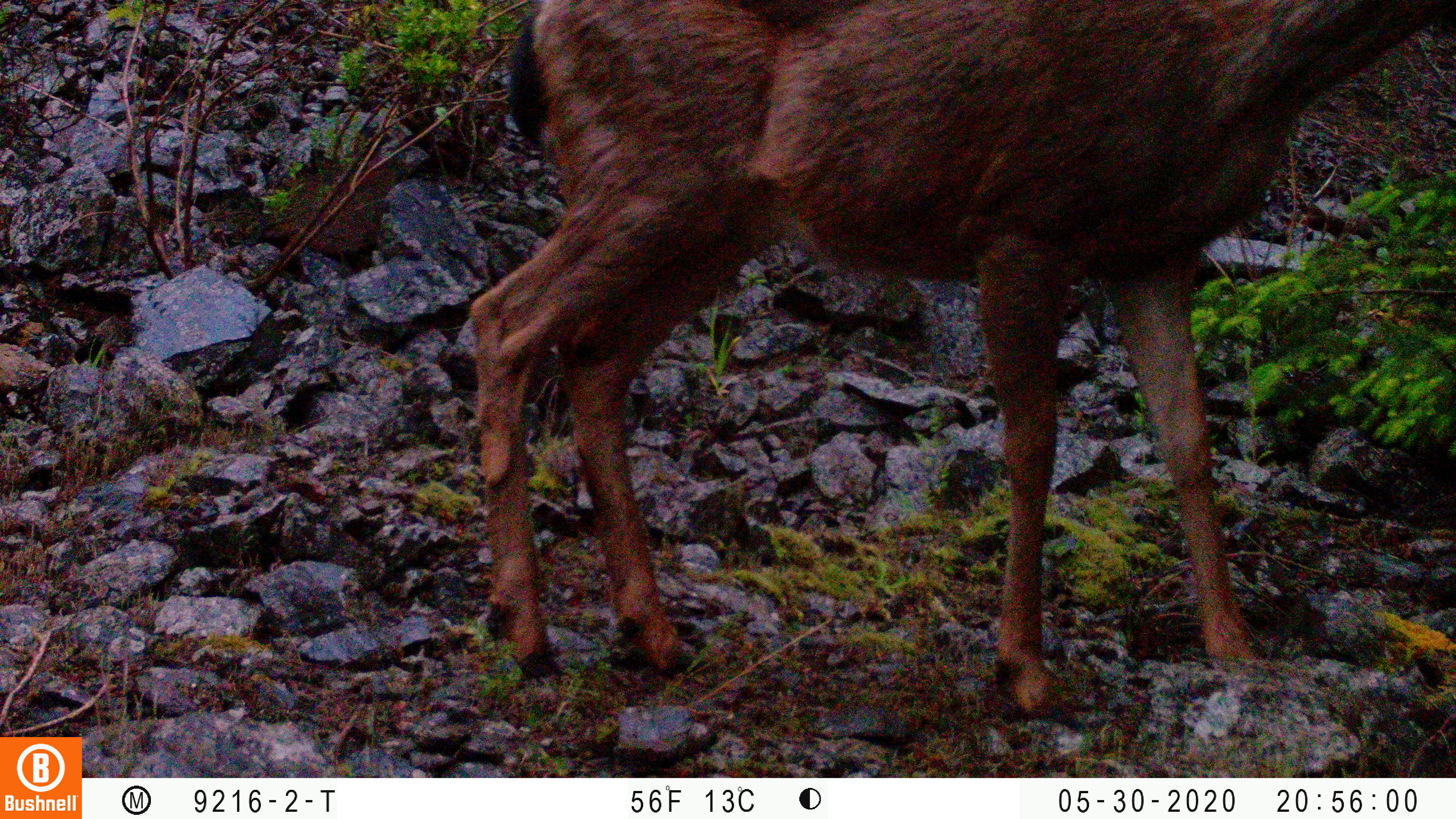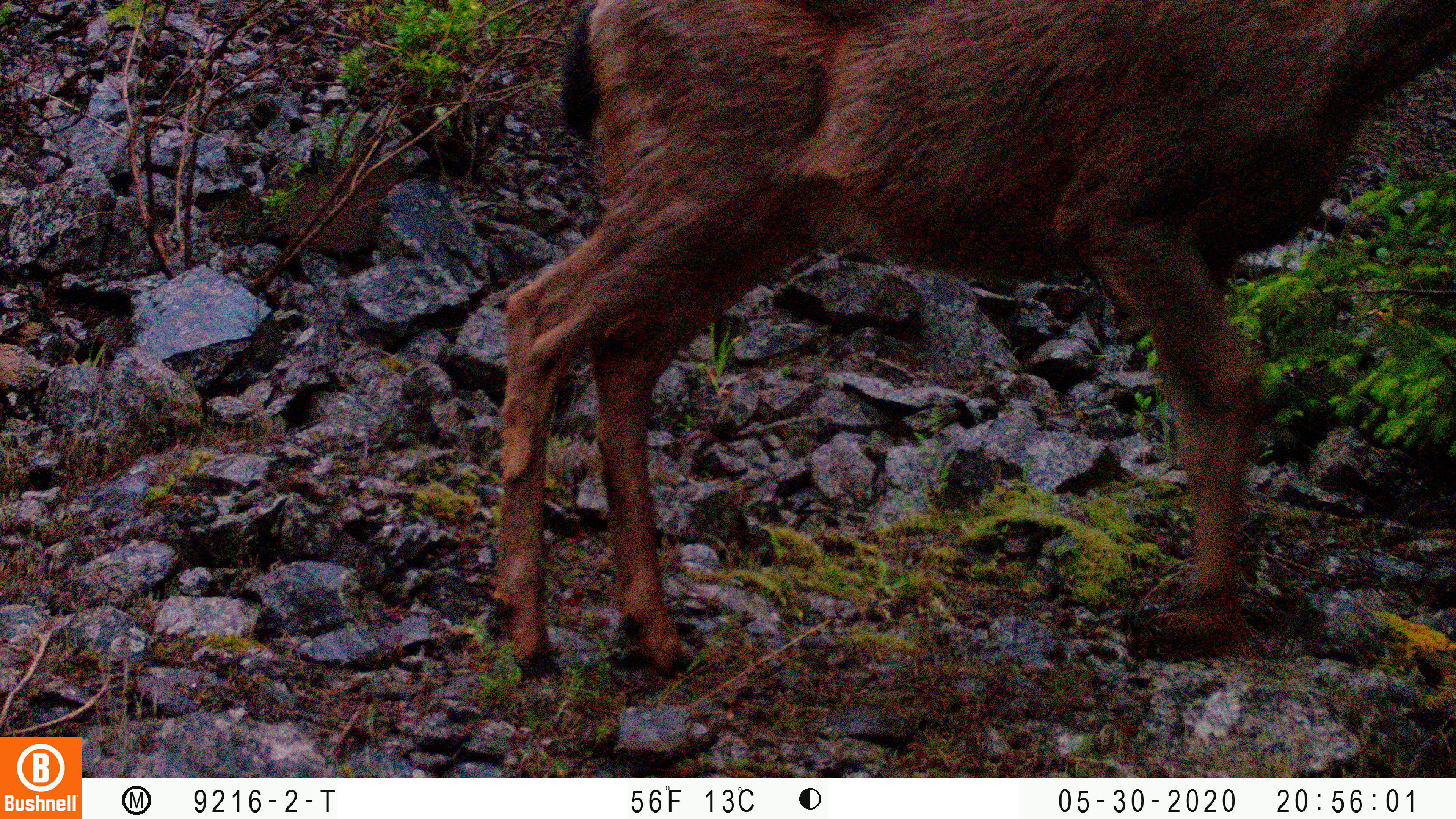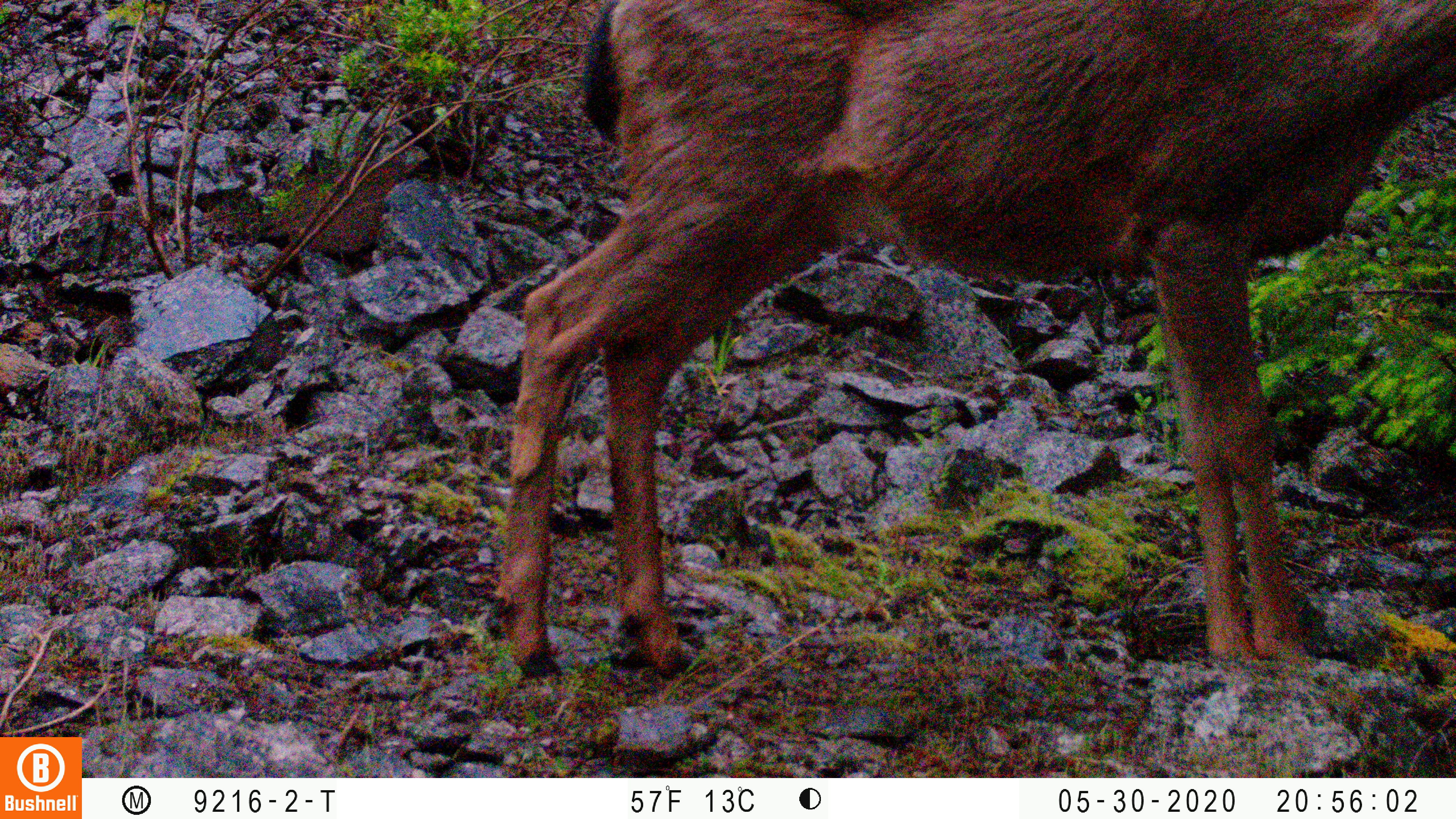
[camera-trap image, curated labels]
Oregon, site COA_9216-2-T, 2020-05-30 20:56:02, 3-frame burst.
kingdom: Animalia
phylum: Chordata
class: Mammalia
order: Artiodactyla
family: Cervidae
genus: Odocoileus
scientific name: Odocoileus hemionus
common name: black-tailed deer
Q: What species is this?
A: Black-tailed deer (Odocoileus hemionus).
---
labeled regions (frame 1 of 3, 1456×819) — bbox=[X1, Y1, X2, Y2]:
black-tailed deer: bbox=[465, 0, 1449, 738]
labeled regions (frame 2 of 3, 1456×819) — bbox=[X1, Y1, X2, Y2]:
black-tailed deer: bbox=[480, 0, 1453, 683]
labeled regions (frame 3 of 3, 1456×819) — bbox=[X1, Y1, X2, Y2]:
black-tailed deer: bbox=[490, 1, 1449, 689]